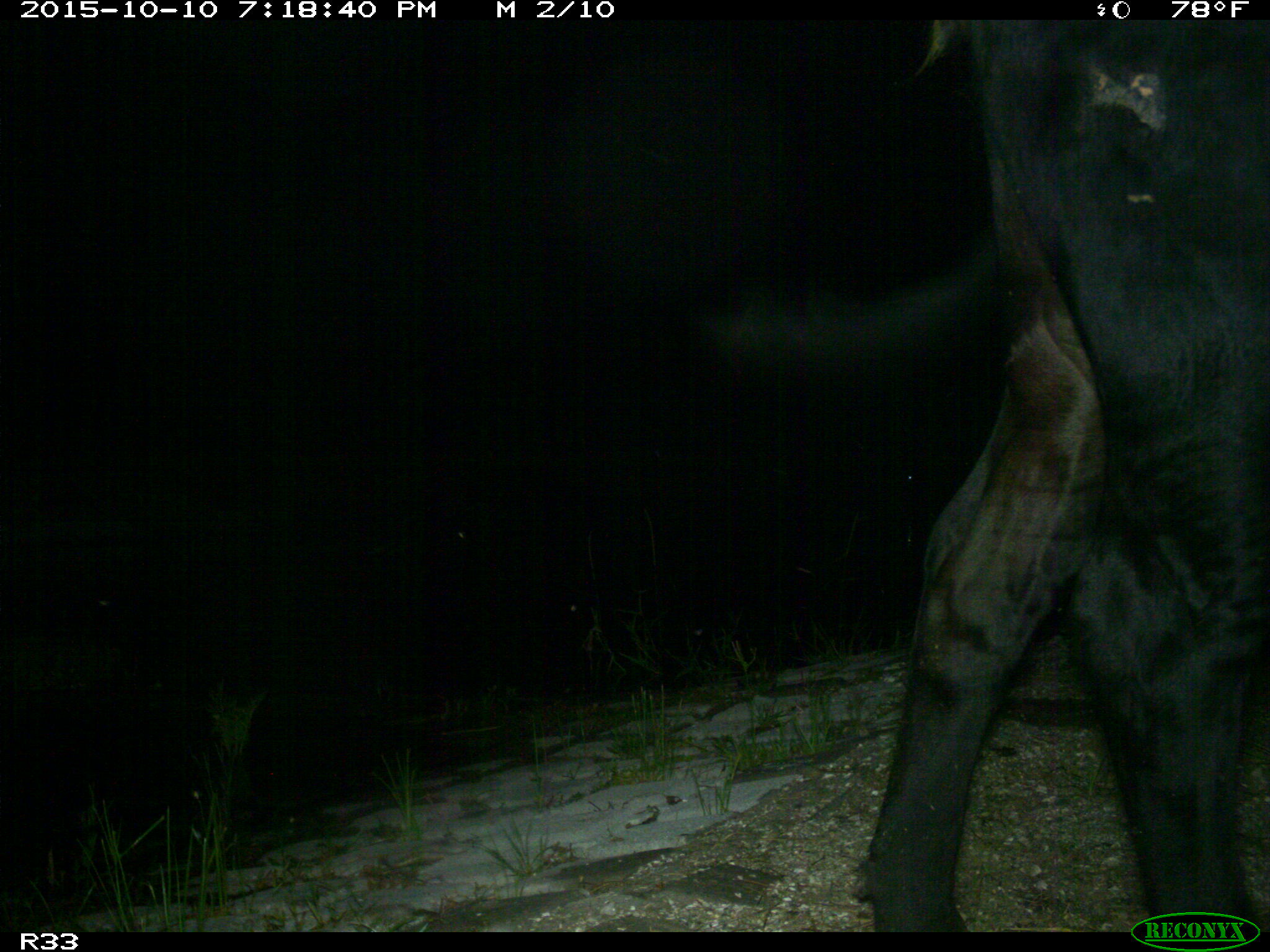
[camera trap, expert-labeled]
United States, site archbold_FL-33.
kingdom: Animalia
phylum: Chordata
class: Mammalia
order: Artiodactyla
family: Bovidae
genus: Bos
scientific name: Bos taurus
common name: domestic cow